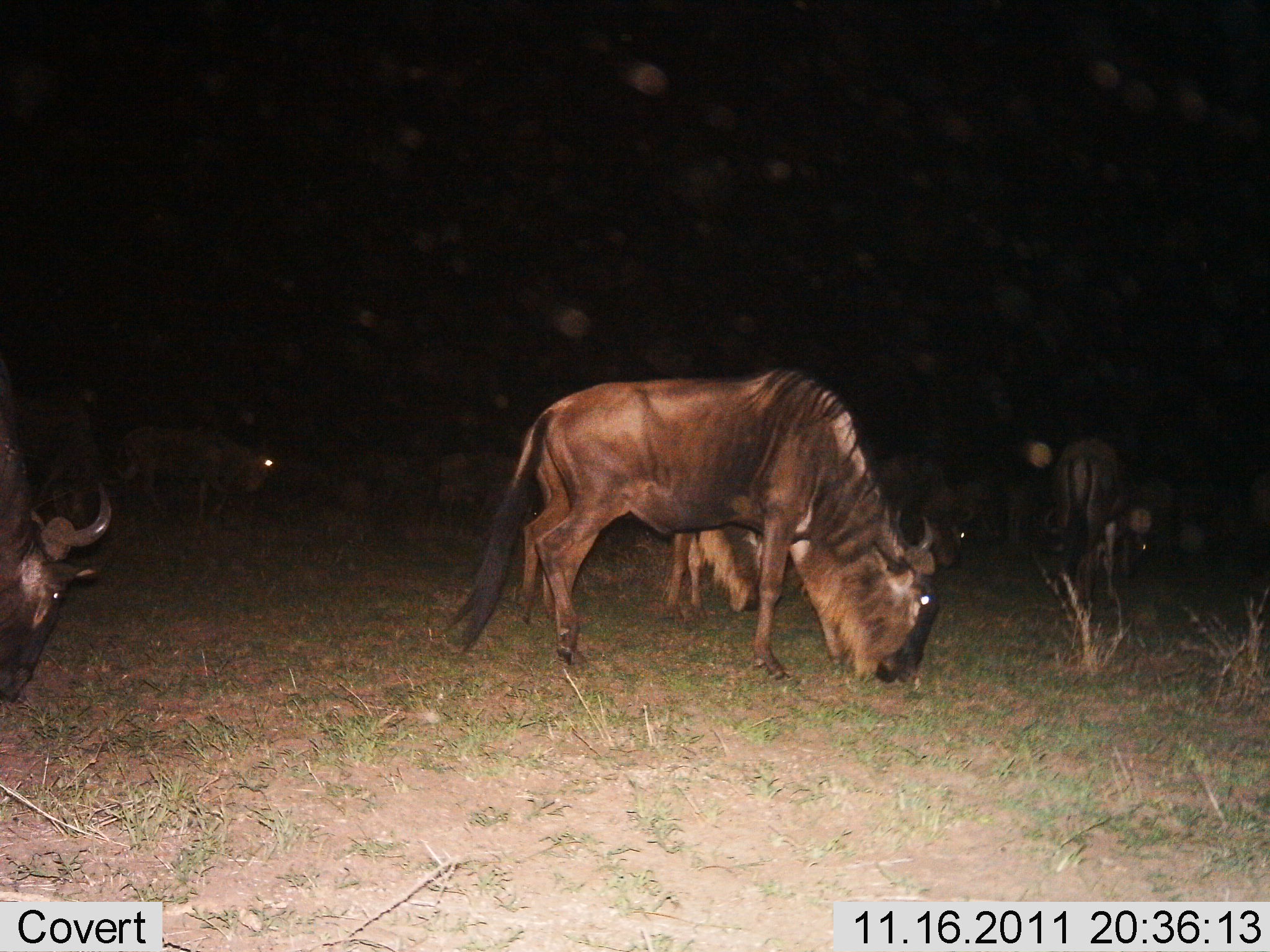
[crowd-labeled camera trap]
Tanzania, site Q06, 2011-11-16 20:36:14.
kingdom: Animalia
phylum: Chordata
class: Mammalia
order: Artiodactyla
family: Bovidae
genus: Connochaetes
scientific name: Connochaetes taurinus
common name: blue wildebeest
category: wildebeest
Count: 9.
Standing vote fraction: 44%.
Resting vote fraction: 6%.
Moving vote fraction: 12%.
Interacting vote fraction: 6%.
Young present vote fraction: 0%.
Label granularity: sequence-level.